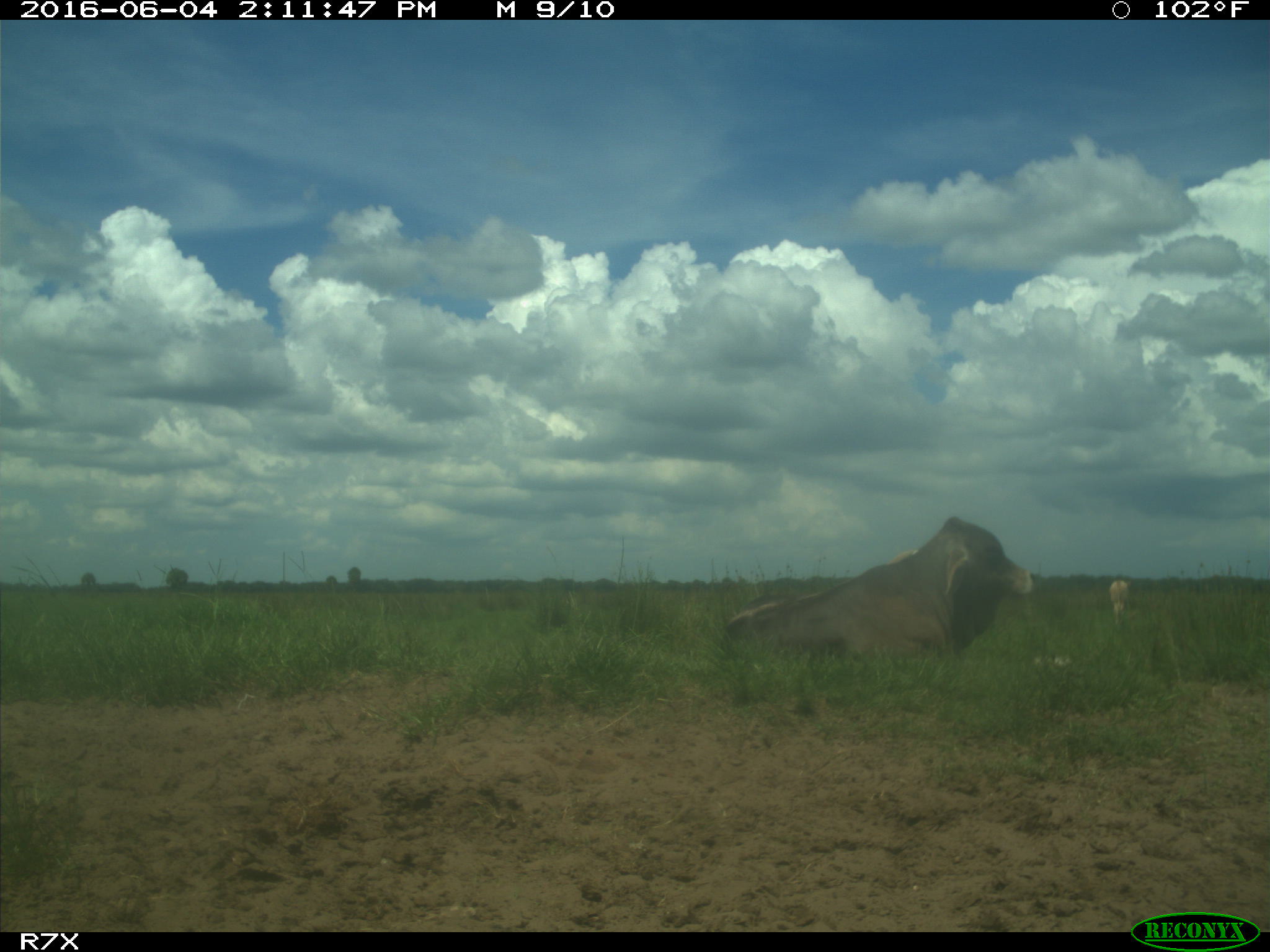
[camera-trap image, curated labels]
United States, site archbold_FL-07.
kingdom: Animalia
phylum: Chordata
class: Mammalia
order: Artiodactyla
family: Bovidae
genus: Bos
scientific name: Bos taurus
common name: domestic cow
Bos taurus (domestic cow).